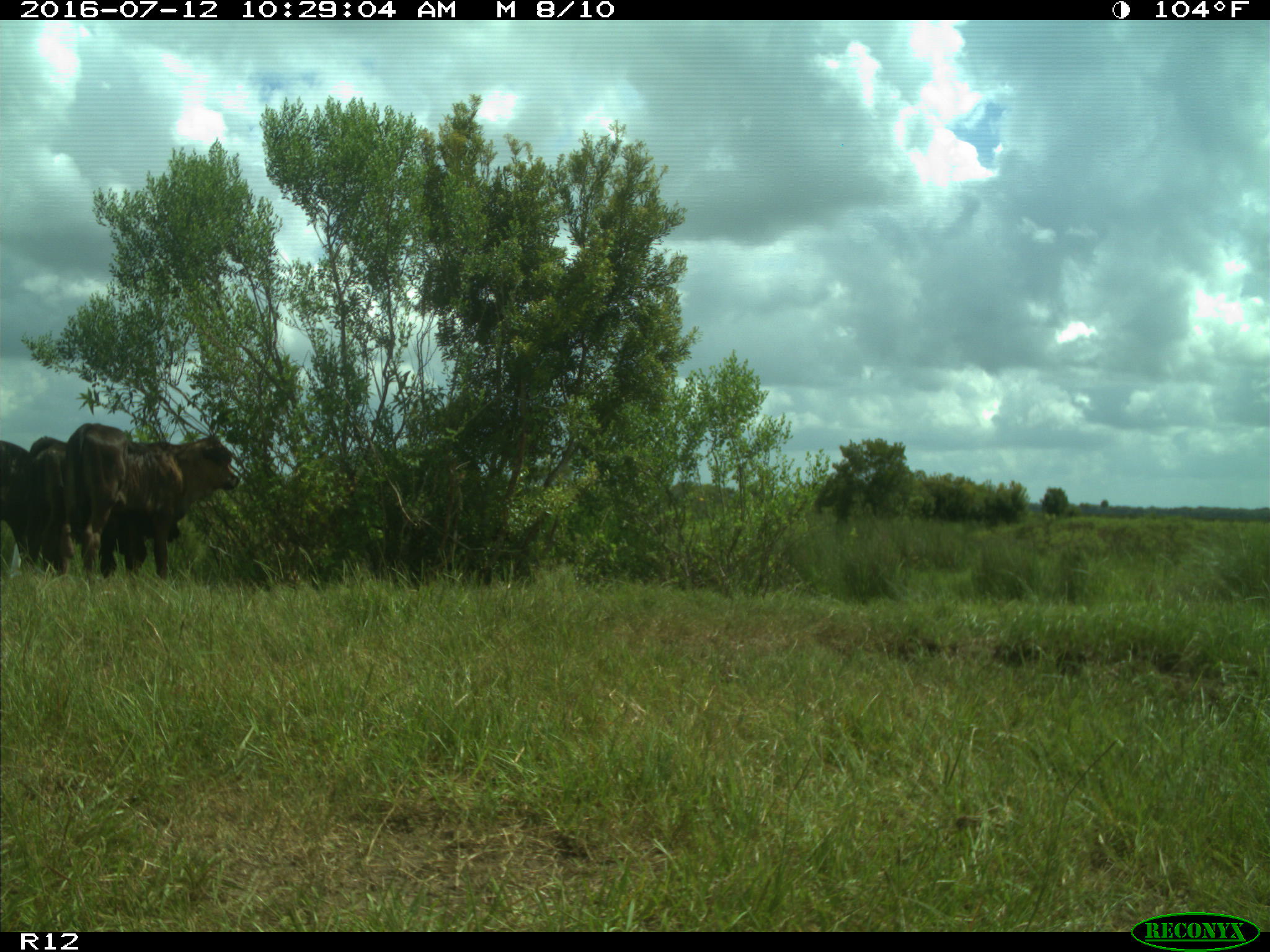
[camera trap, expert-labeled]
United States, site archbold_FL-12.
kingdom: Animalia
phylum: Chordata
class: Mammalia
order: Artiodactyla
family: Bovidae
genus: Bos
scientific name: Bos taurus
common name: domestic cow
Bos taurus (domestic cow).